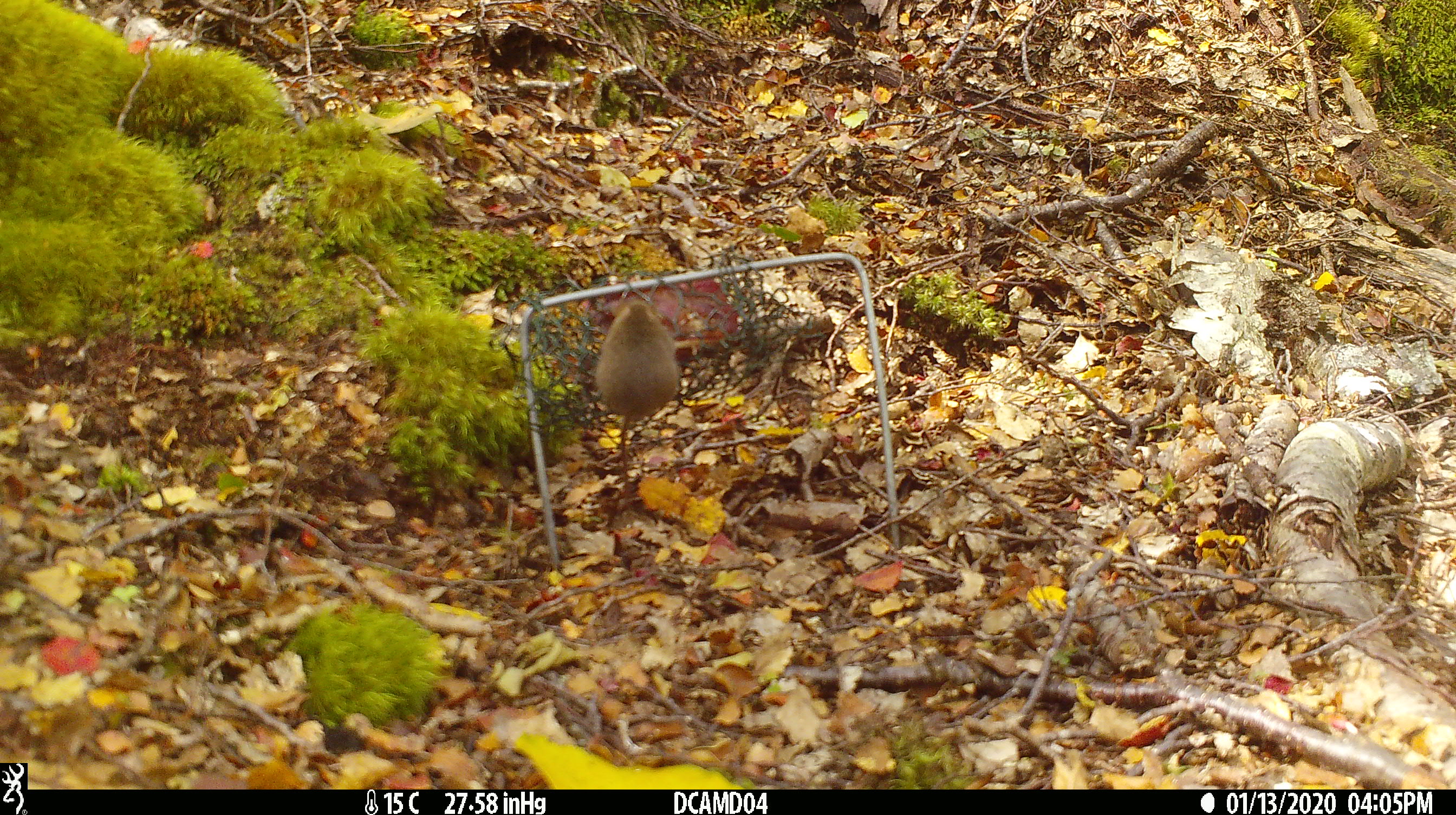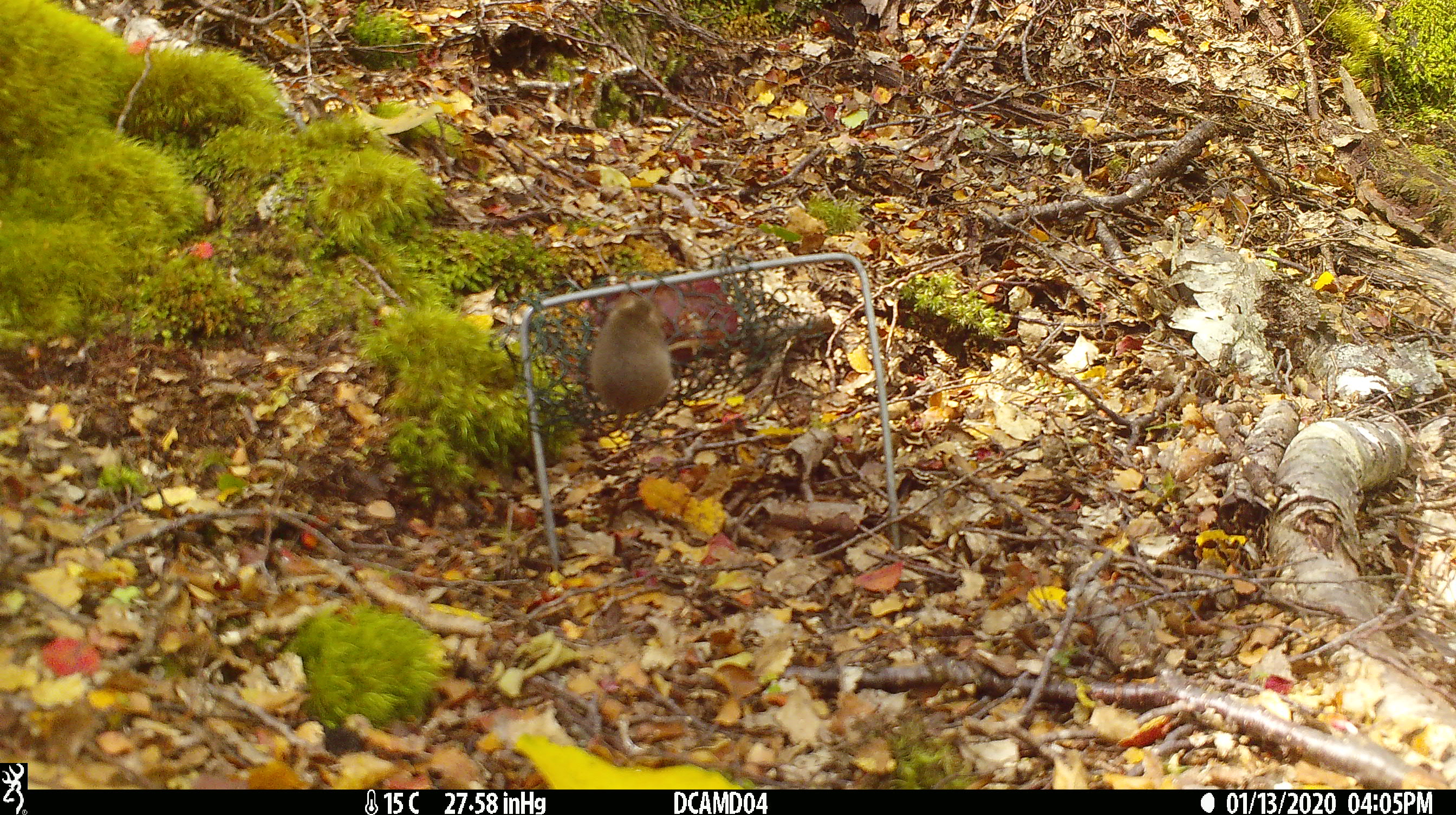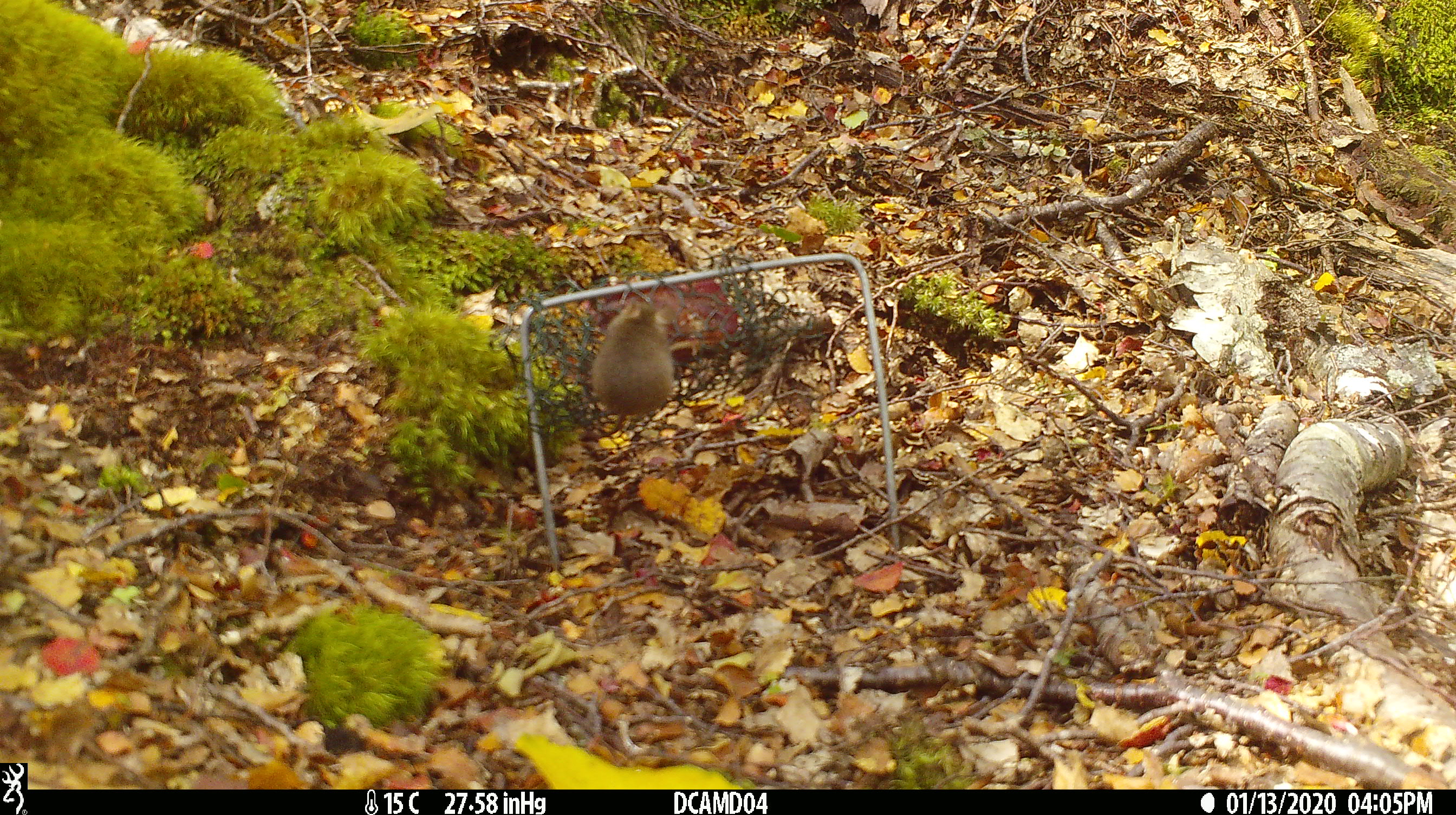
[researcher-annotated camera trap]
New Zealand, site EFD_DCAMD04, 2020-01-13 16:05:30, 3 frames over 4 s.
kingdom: Animalia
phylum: Chordata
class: Mammalia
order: Rodentia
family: Muridae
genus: Mus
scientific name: Mus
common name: mouse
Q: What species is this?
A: Mouse (Mus).